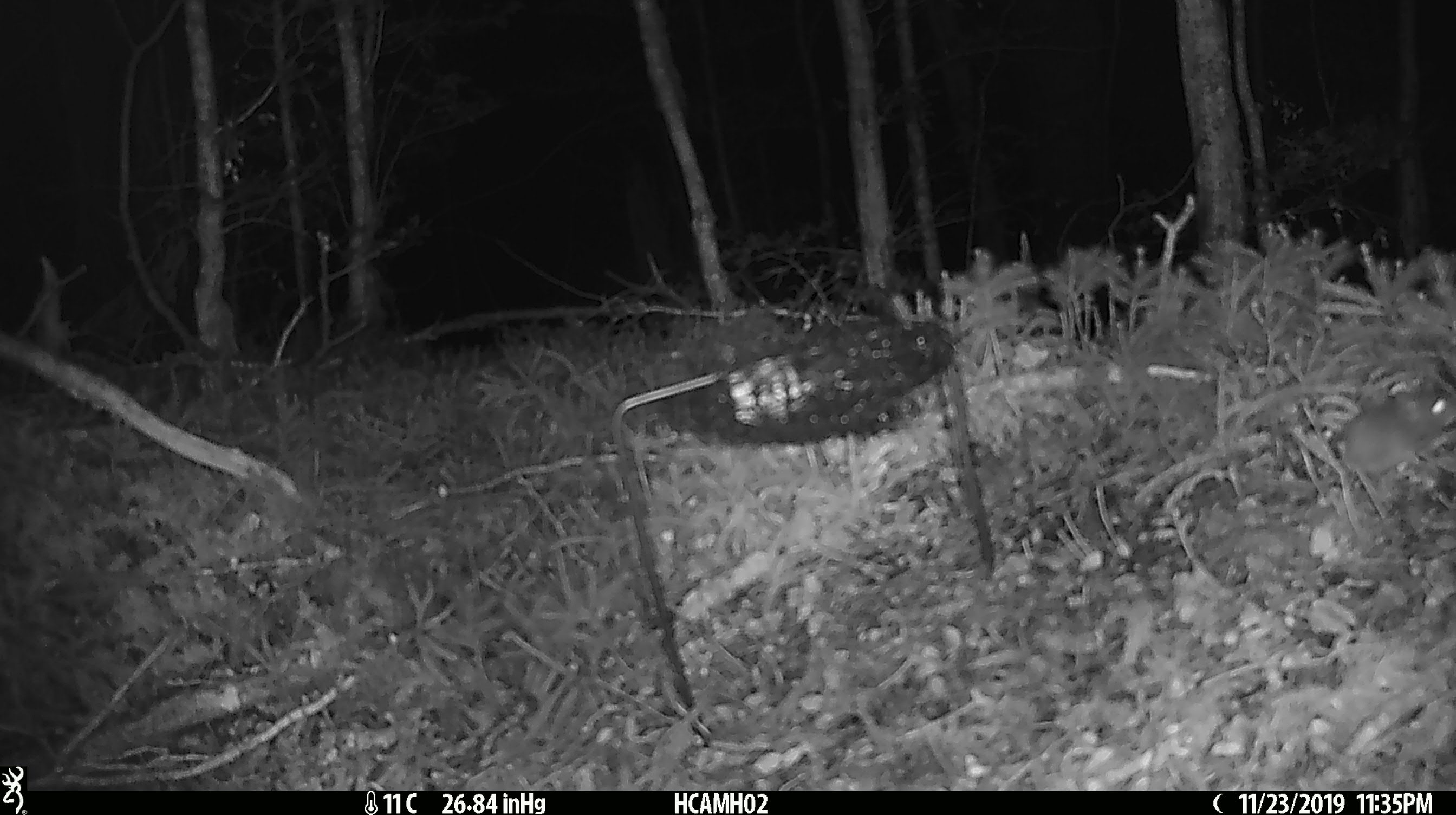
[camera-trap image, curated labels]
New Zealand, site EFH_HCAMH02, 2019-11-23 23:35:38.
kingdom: Animalia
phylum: Chordata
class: Mammalia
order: Rodentia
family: Muridae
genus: Mus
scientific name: Mus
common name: mouse